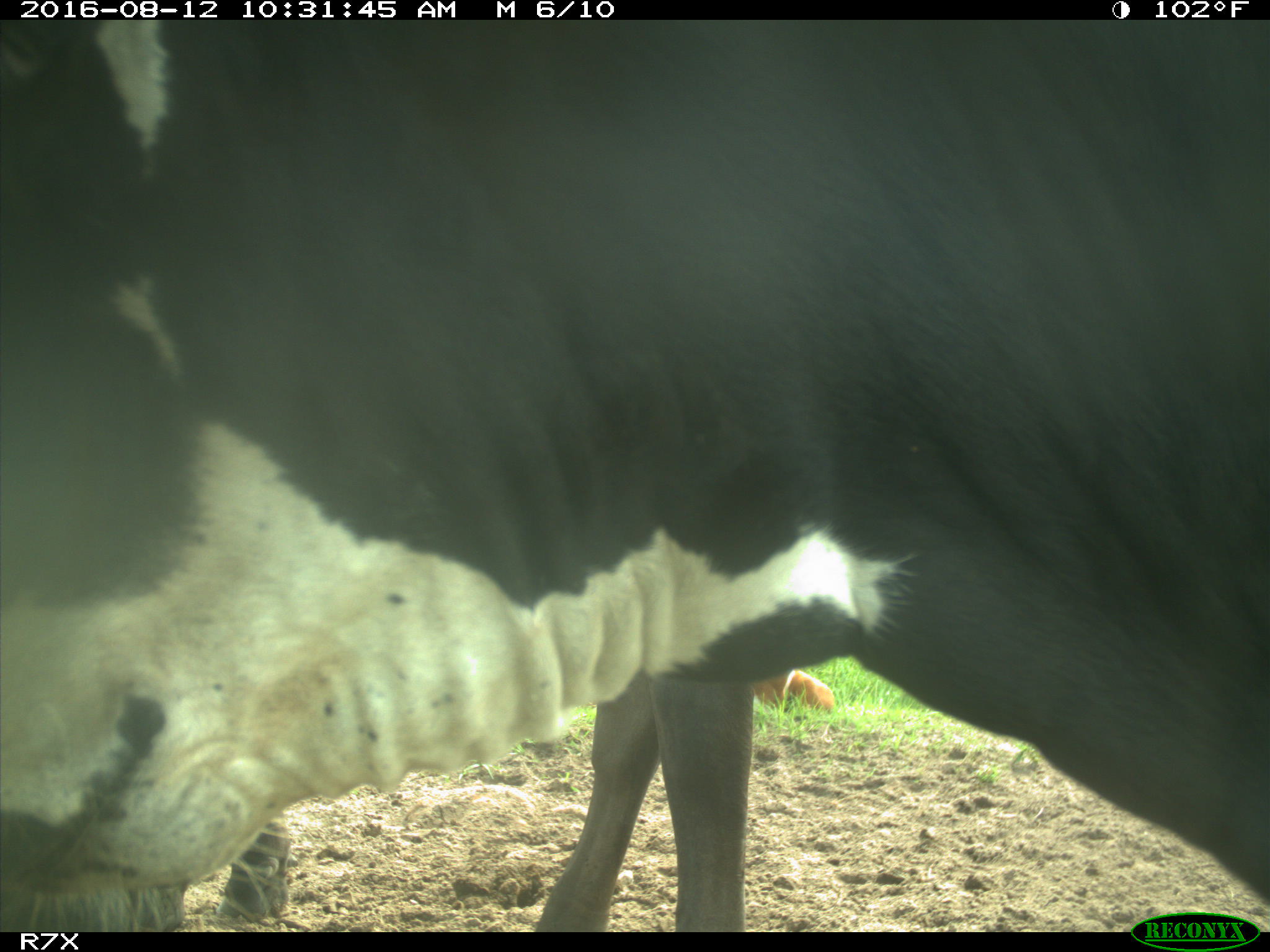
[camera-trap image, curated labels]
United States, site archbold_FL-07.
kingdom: Animalia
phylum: Chordata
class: Mammalia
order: Artiodactyla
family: Bovidae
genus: Bos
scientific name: Bos taurus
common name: domestic cow